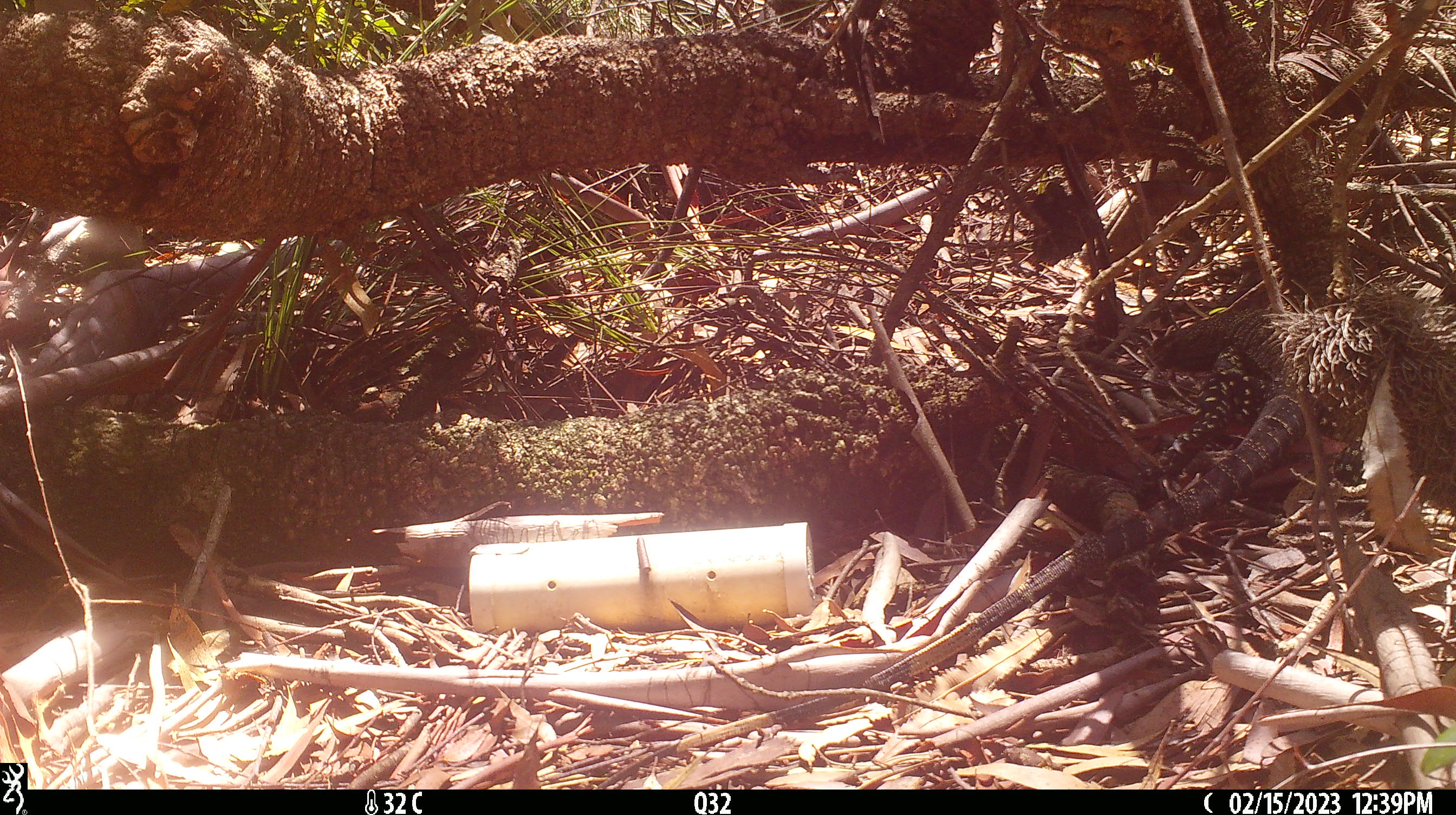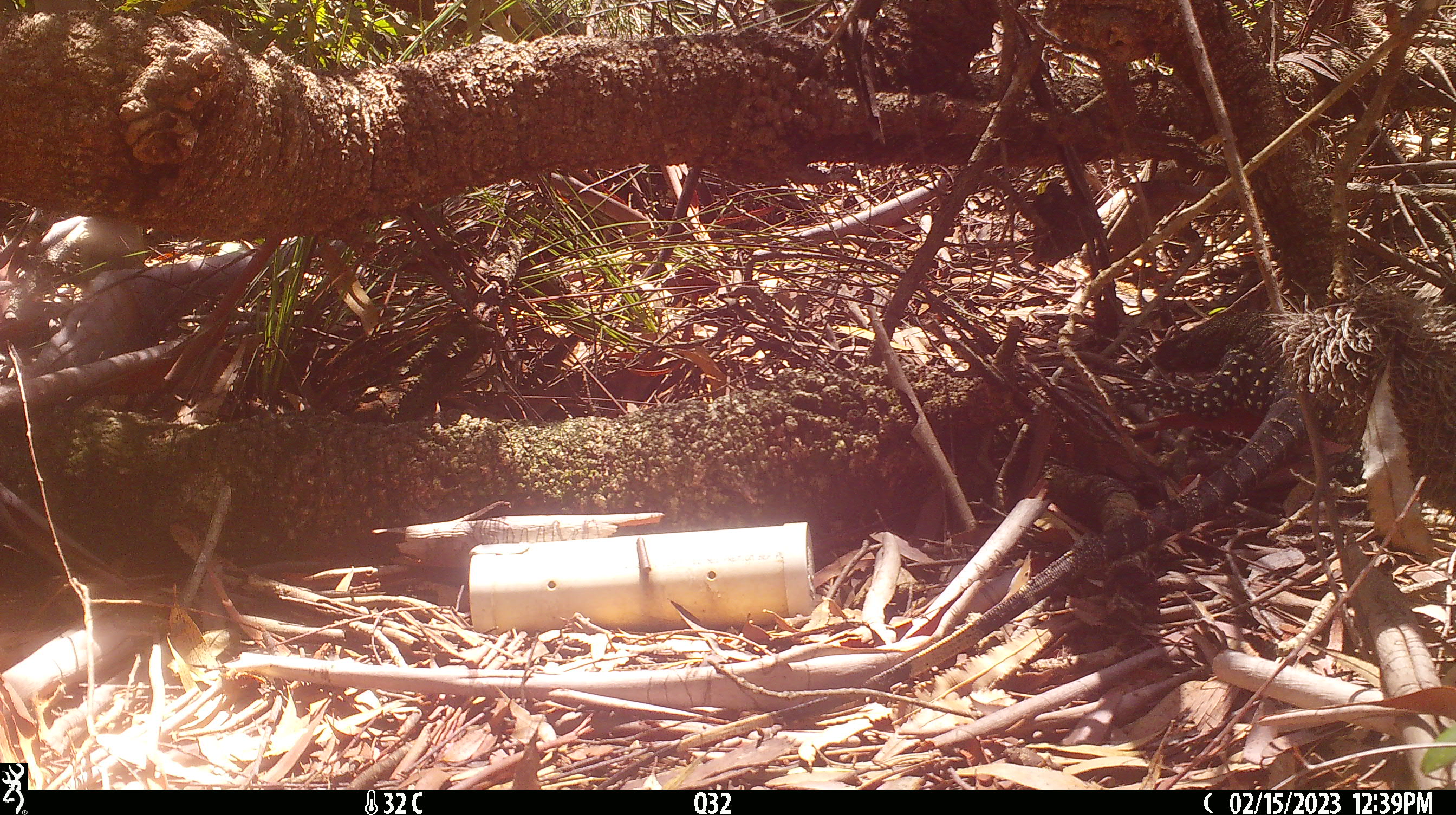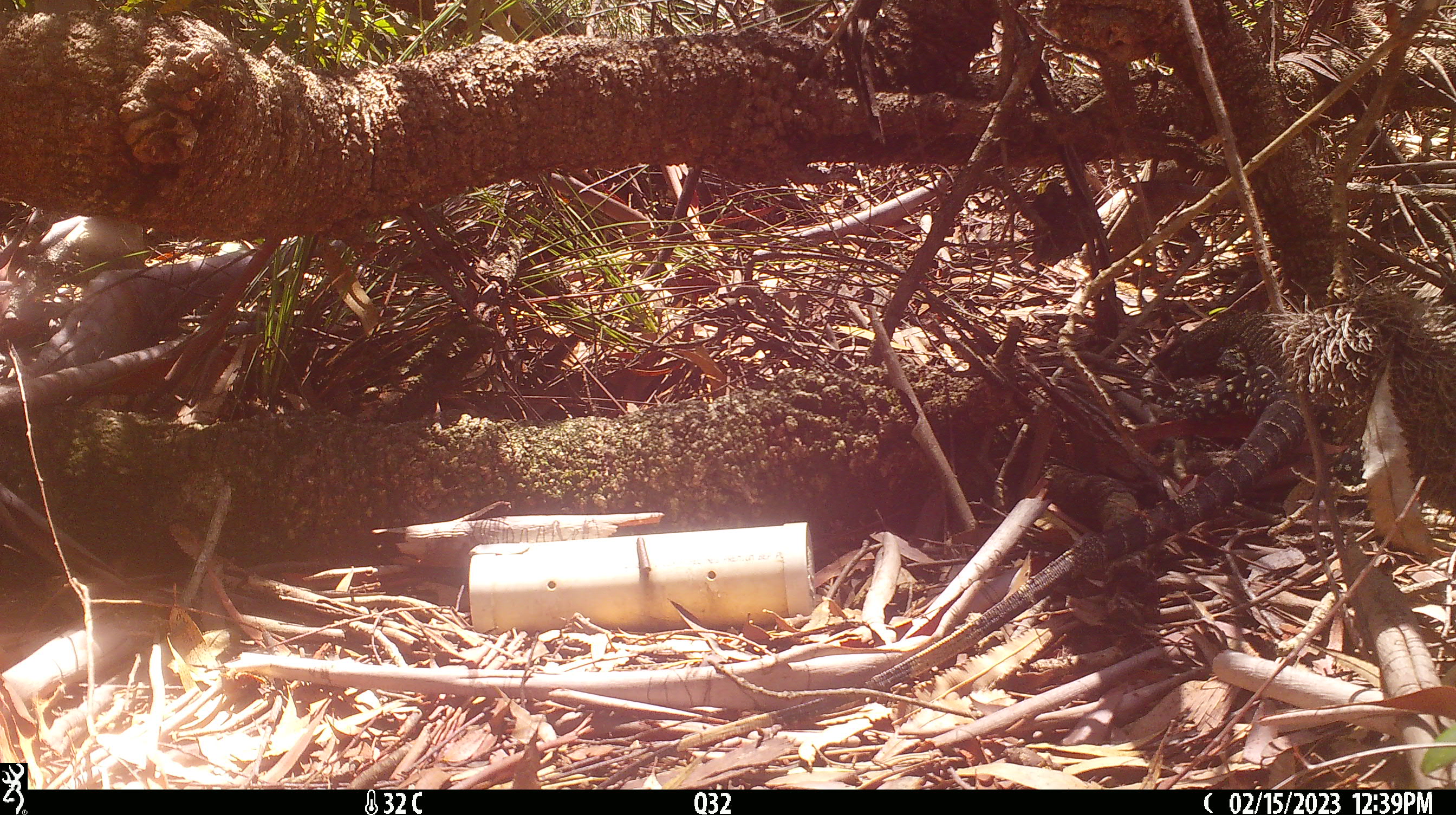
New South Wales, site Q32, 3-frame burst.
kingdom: Animalia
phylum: Chordata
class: Reptilia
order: Squamata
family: Varanidae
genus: Varanus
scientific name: Varanus varius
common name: lace monitor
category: goanna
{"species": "goanna (lace monitor) (Varanus varius)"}